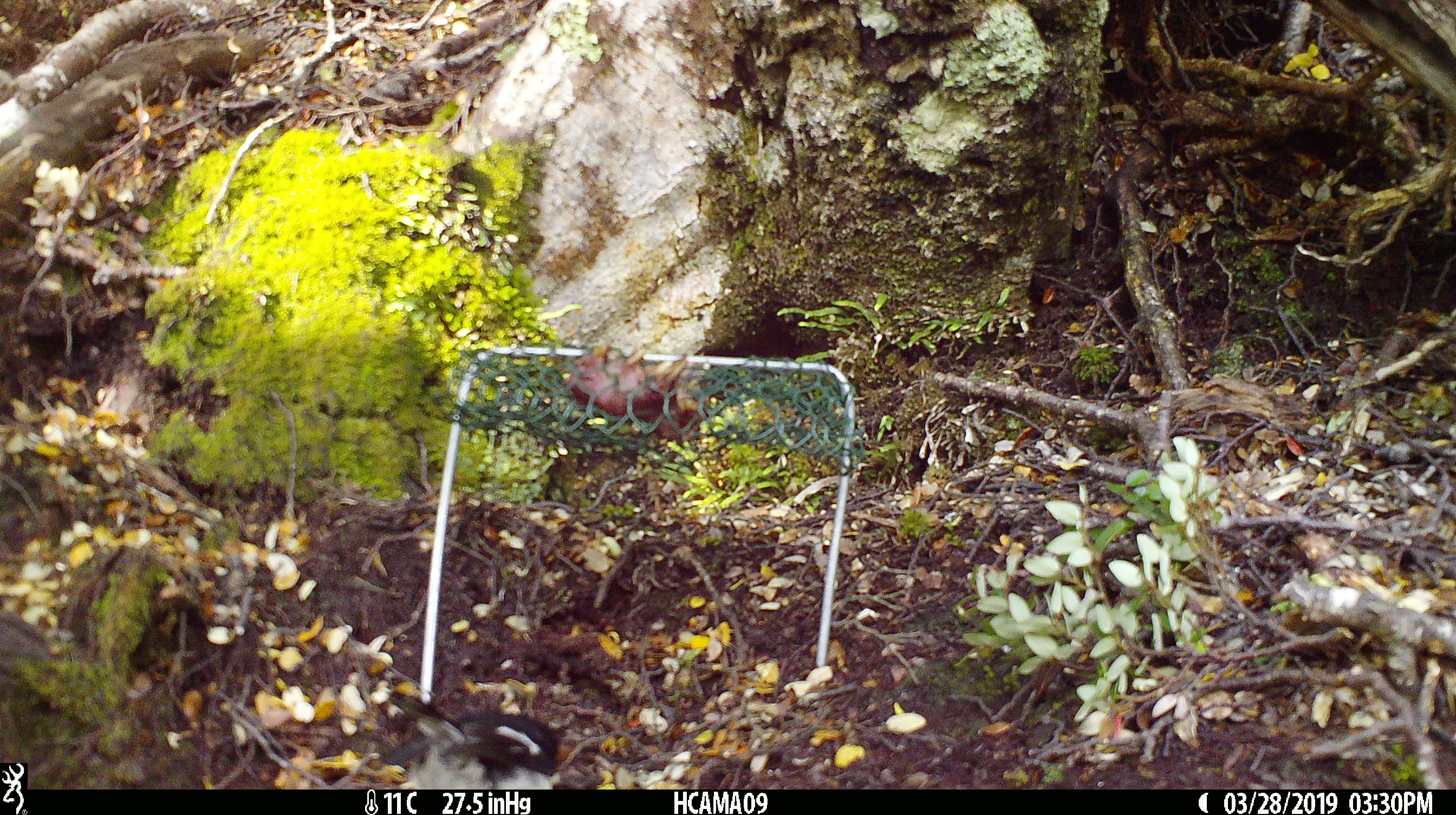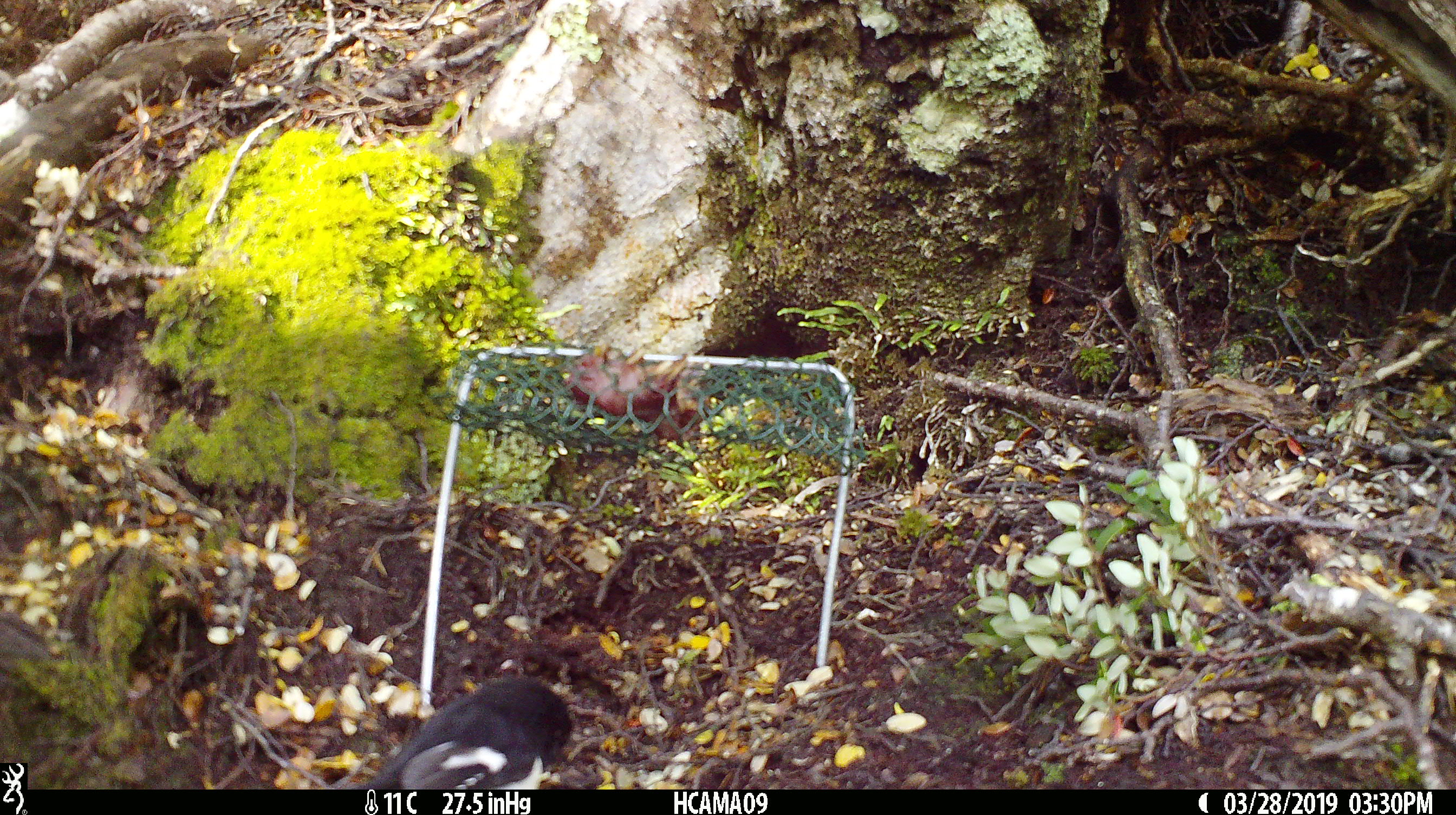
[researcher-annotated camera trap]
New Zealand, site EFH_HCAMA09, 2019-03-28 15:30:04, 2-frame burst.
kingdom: Animalia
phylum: Chordata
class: Aves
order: Passeriformes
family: Petroicidae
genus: Petroica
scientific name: Petroica macrocephala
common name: tomtit